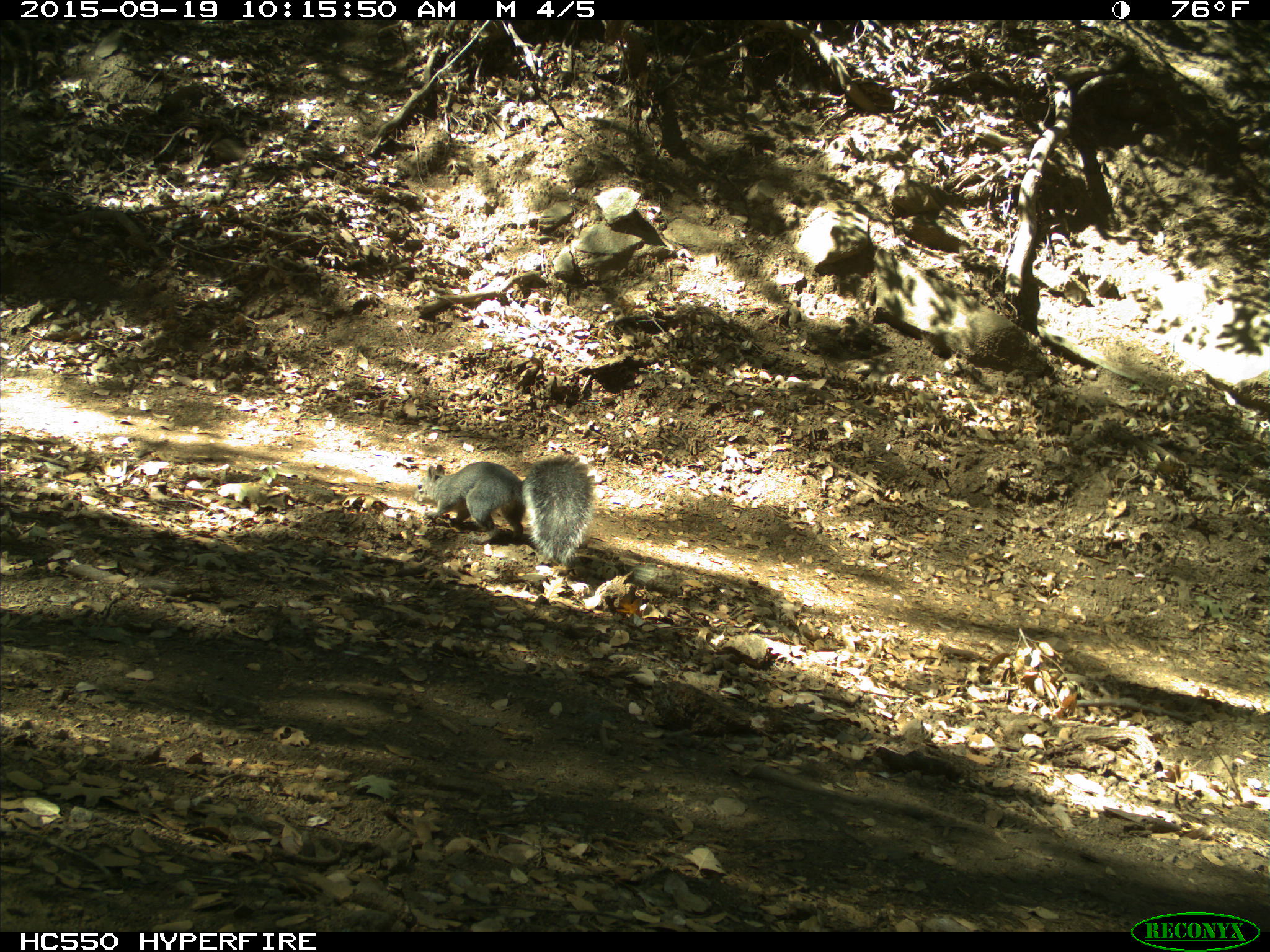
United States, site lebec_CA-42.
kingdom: Animalia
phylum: Chordata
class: Mammalia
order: Rodentia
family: Sciuridae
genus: Sciurus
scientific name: Sciurus carolinensis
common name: eastern gray squirrel